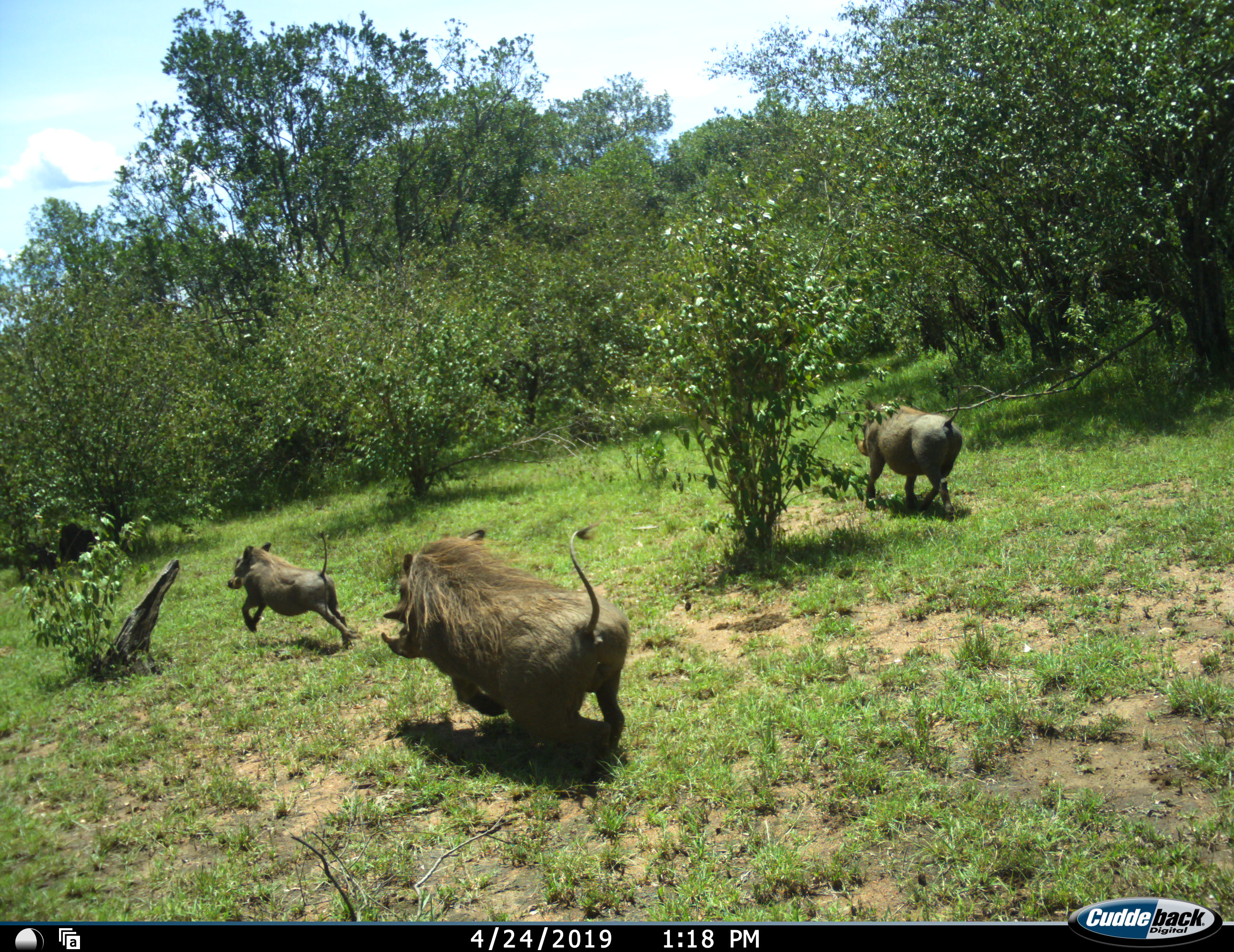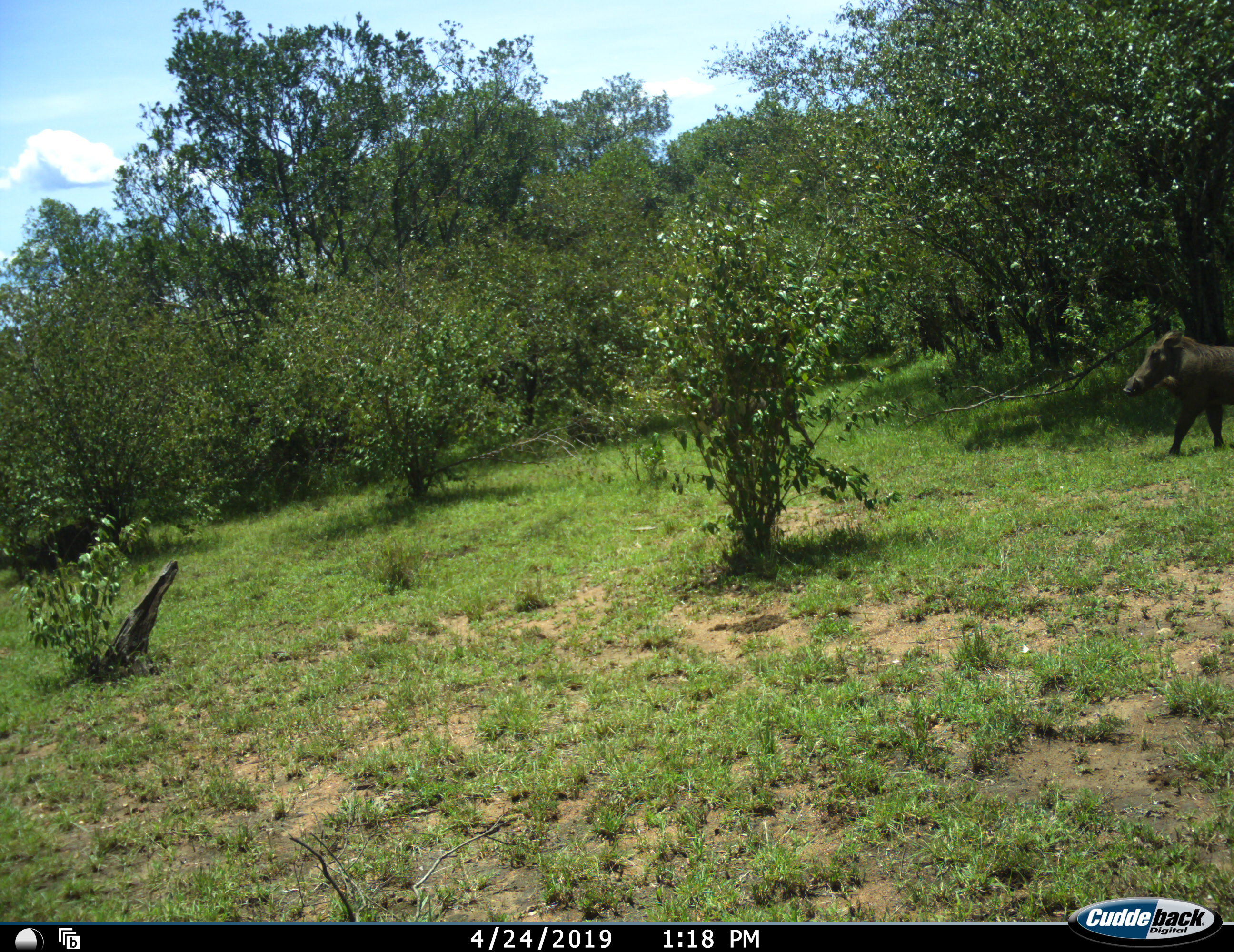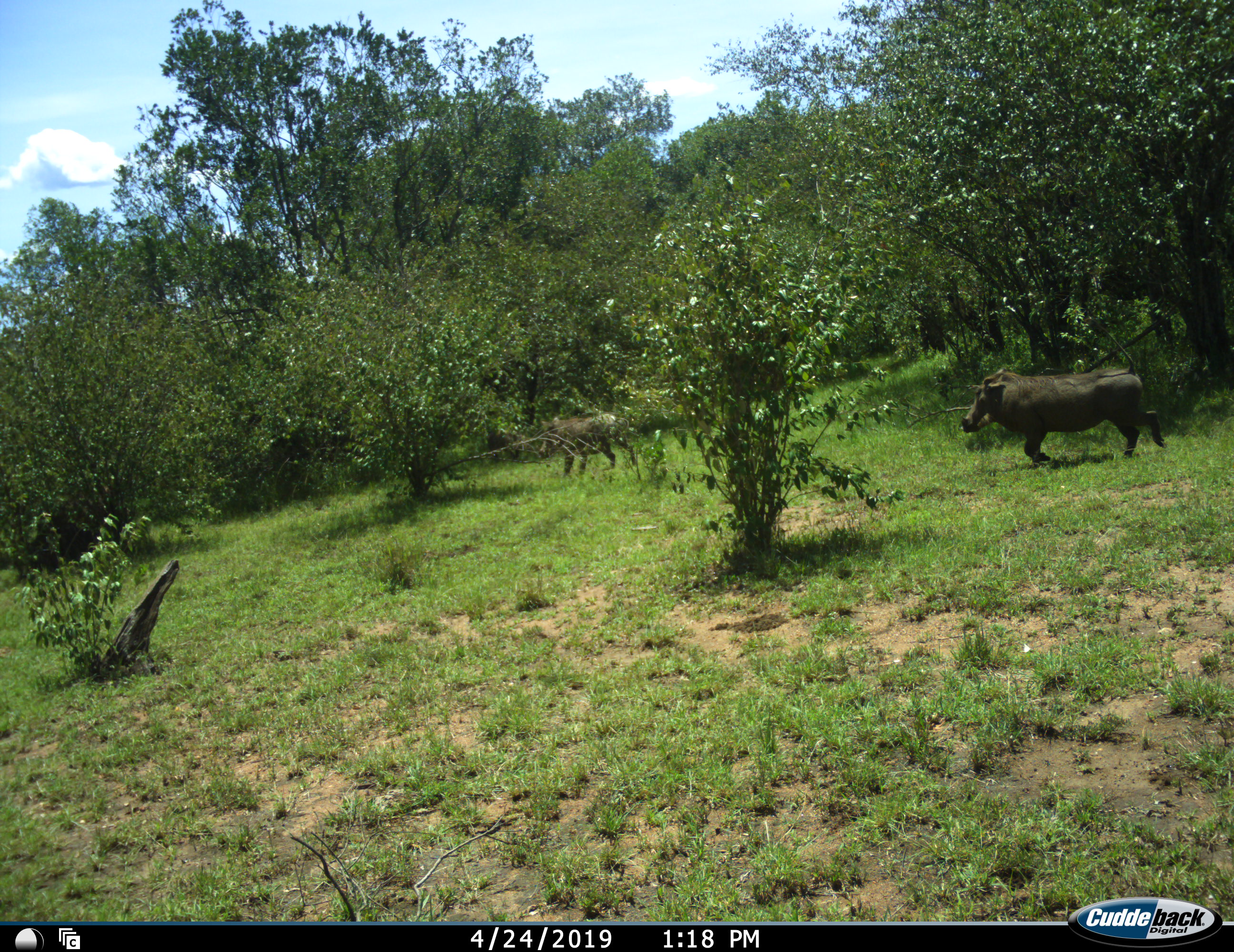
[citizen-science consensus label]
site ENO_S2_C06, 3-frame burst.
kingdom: Animalia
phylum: Chordata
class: Mammalia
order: Artiodactyla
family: Suidae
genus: Phacochoerus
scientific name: Phacochoerus africanus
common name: warthog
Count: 4.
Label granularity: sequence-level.